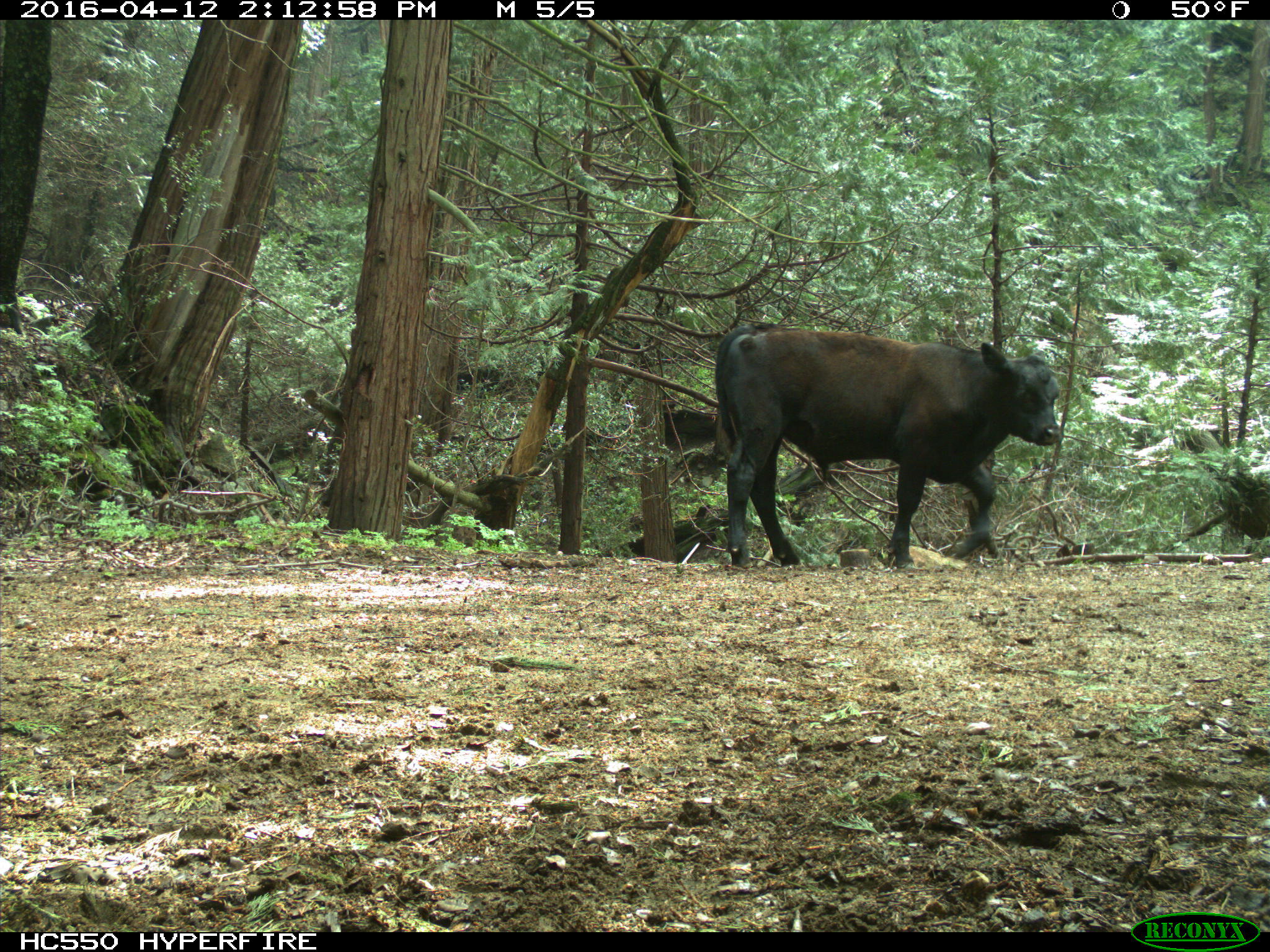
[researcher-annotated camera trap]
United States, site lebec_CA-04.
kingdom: Animalia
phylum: Chordata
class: Mammalia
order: Artiodactyla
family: Bovidae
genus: Bos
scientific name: Bos taurus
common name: domestic cow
Bos taurus (domestic cow).